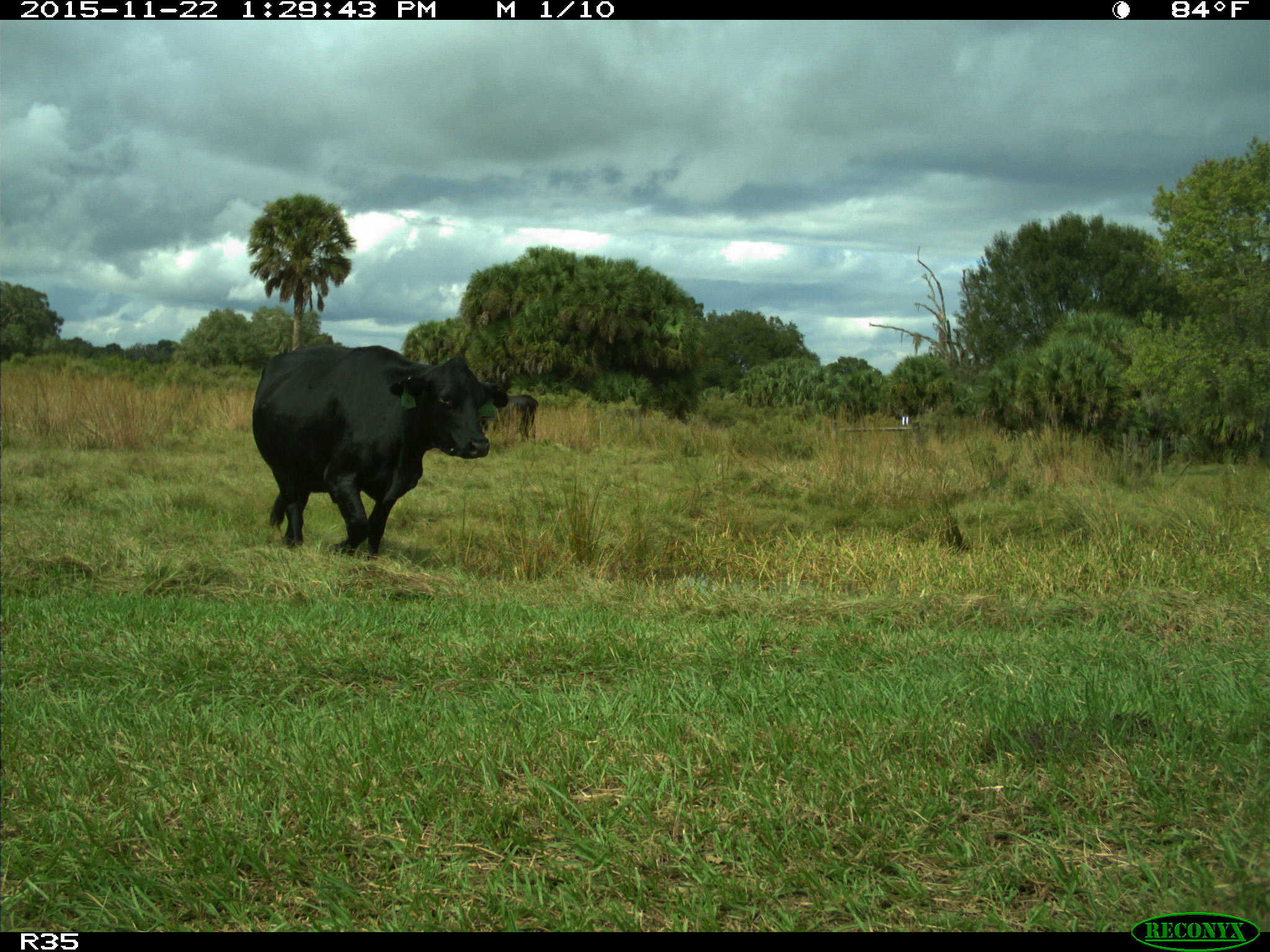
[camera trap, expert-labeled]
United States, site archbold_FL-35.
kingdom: Animalia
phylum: Chordata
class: Mammalia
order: Artiodactyla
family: Bovidae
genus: Bos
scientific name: Bos taurus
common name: domestic cow